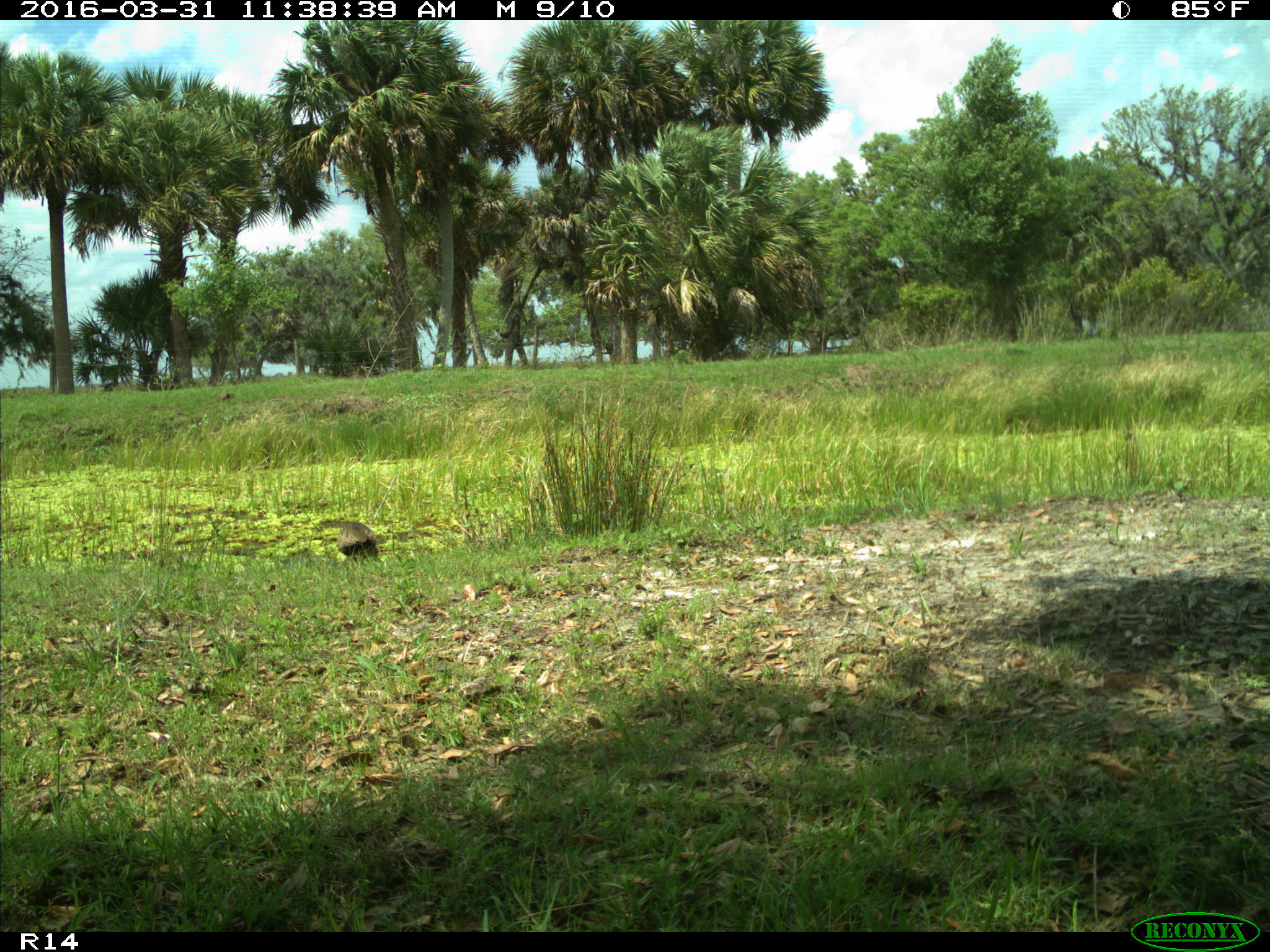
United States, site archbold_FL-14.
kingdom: Animalia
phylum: Chordata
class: Aves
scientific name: Aves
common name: birds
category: unidentified bird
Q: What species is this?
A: Unidentified bird (birds) (Aves).